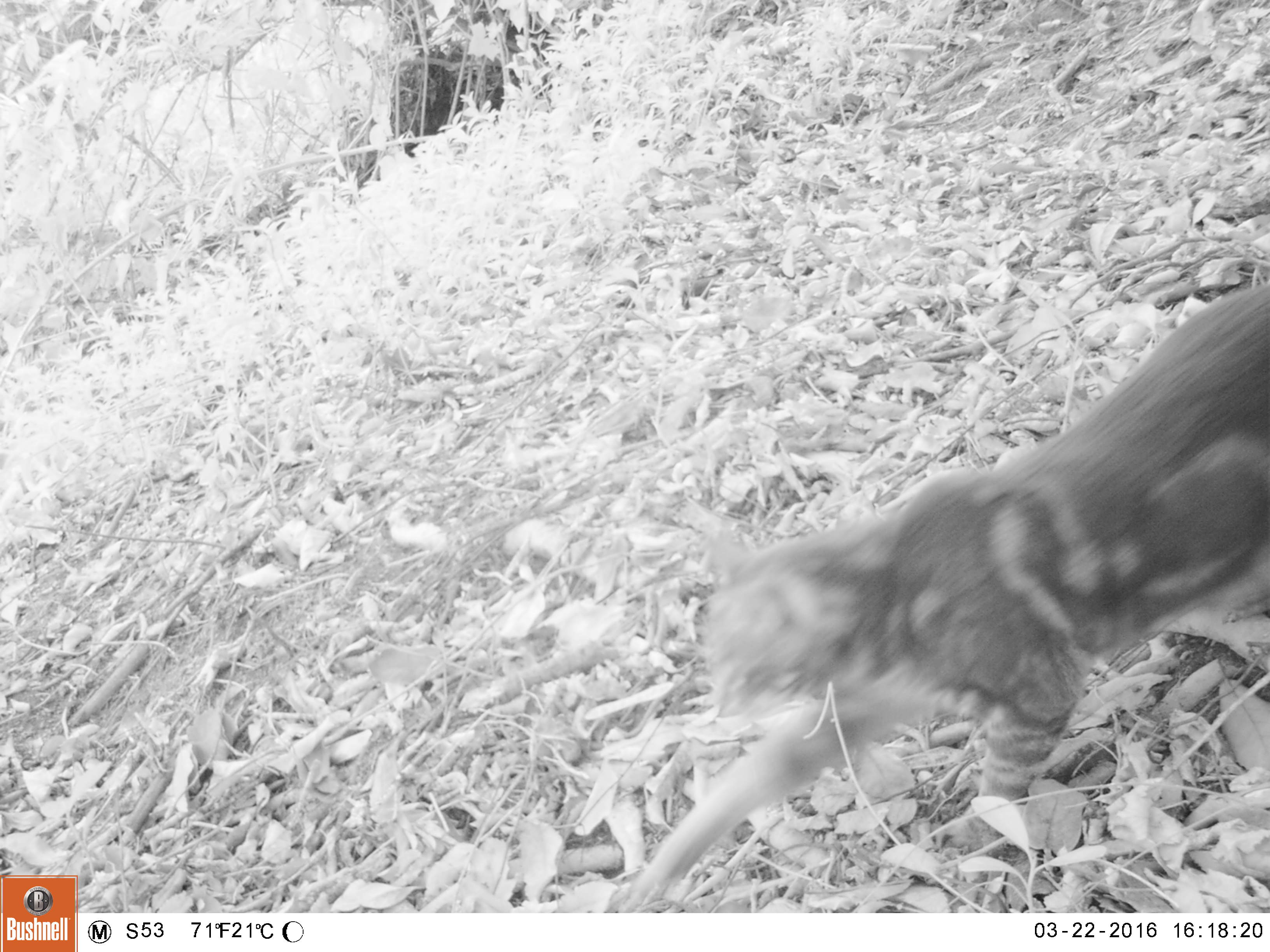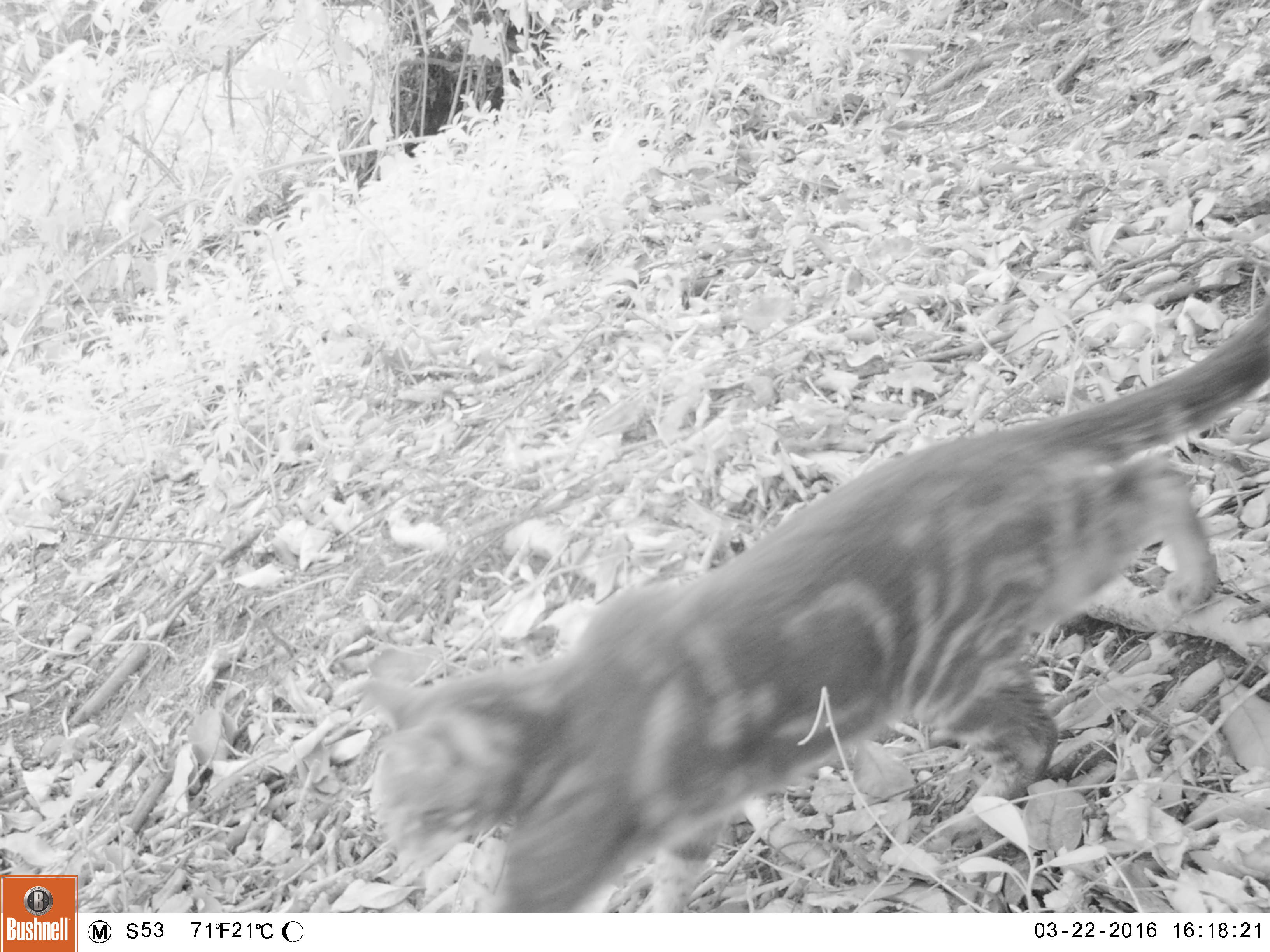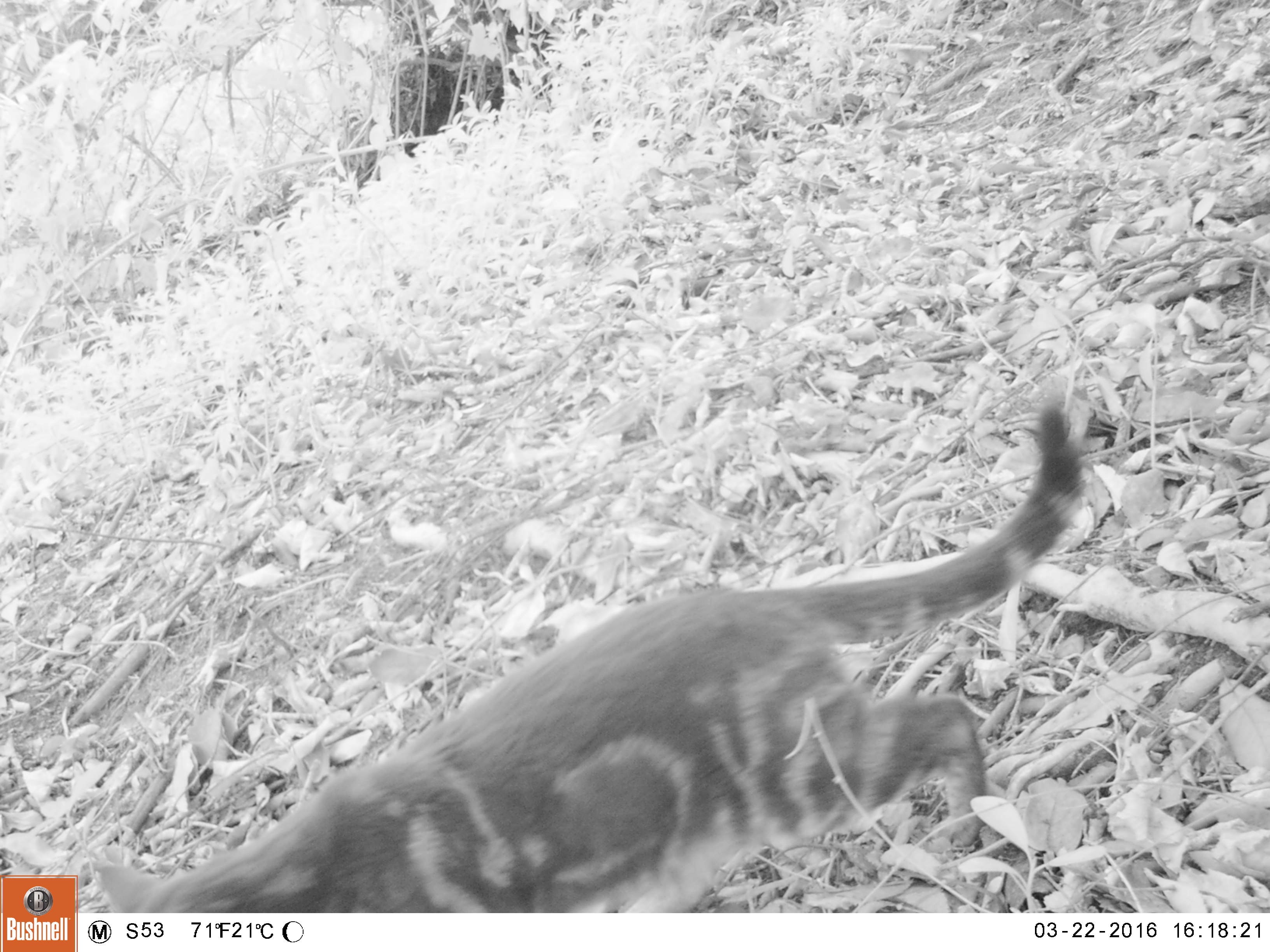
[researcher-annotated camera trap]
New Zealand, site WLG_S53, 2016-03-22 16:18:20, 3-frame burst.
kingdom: Animalia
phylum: Chordata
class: Mammalia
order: Carnivora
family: Felidae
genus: Felis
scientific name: Felis catus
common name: domestic cat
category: cat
Cat (domestic cat) (Felis catus).